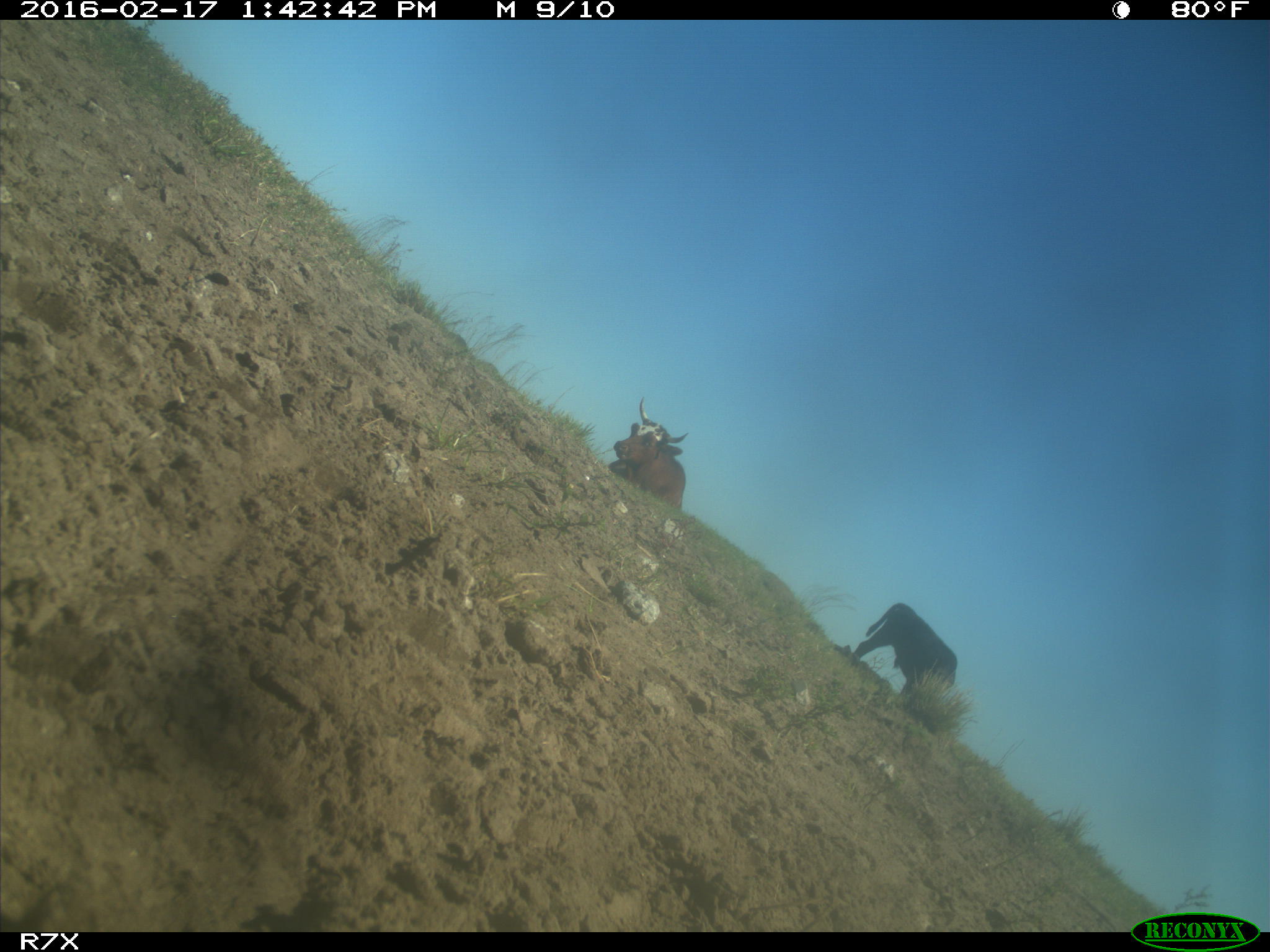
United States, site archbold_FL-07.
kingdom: Animalia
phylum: Chordata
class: Mammalia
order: Artiodactyla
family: Bovidae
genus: Bos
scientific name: Bos taurus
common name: domestic cow